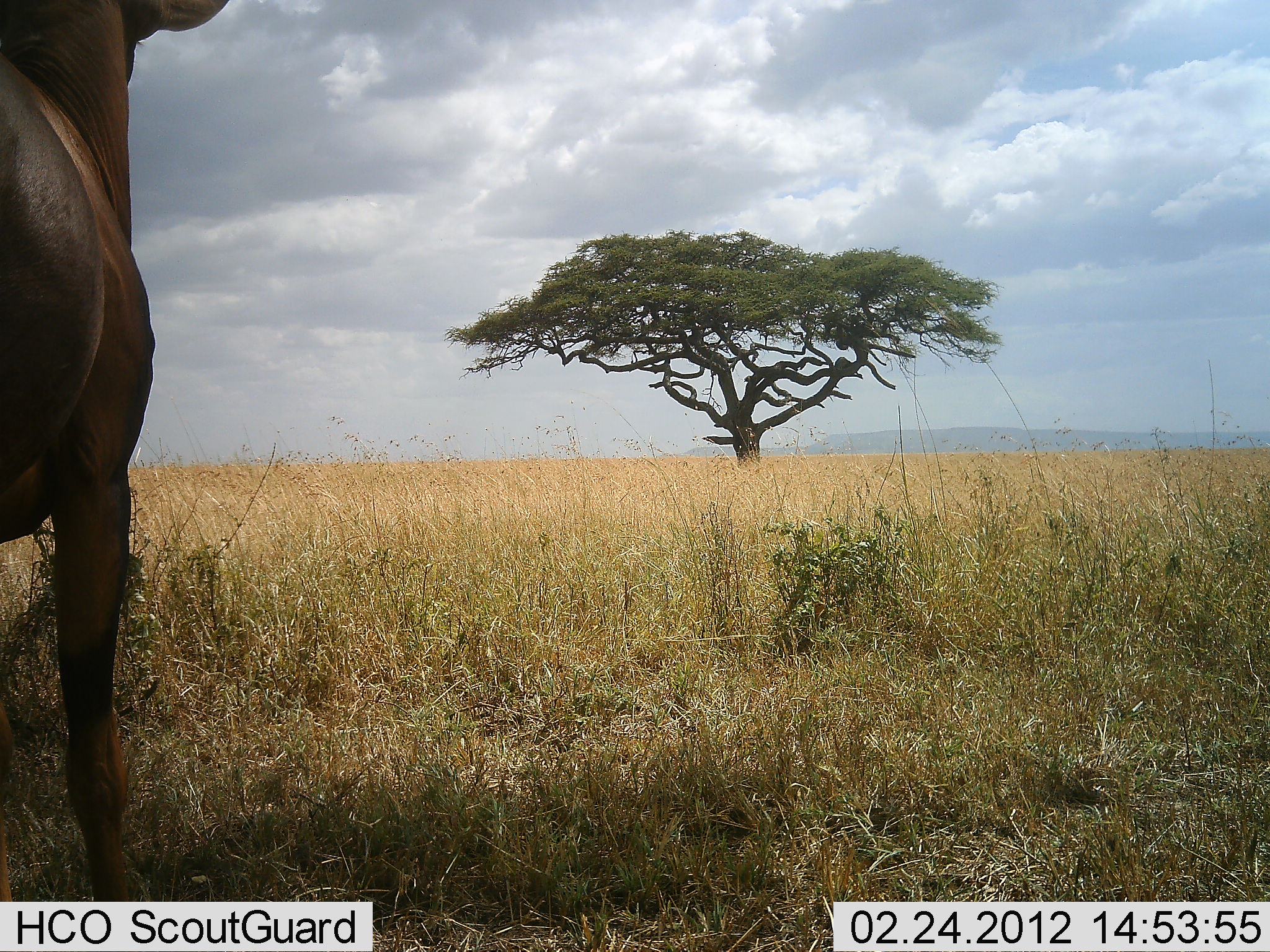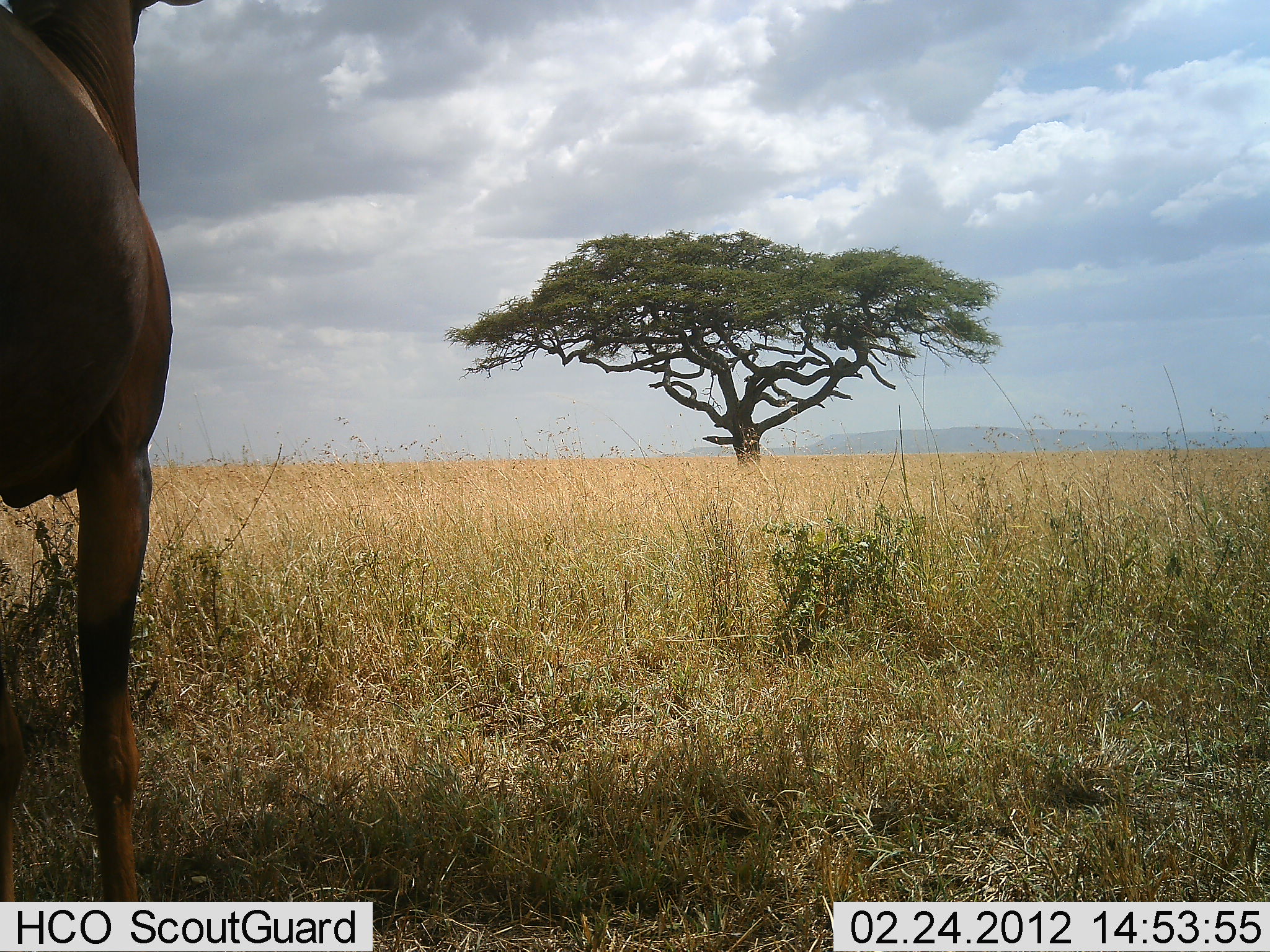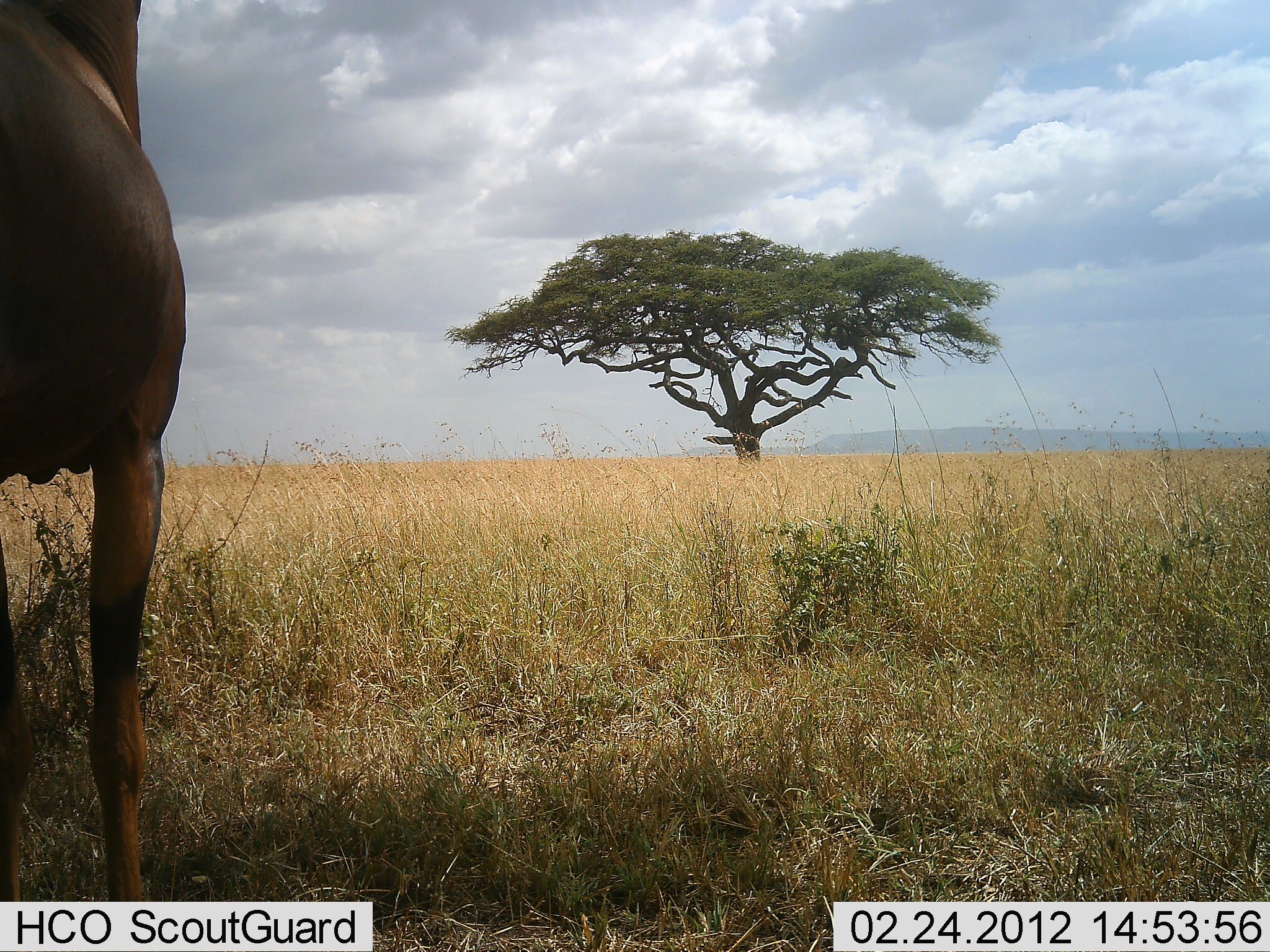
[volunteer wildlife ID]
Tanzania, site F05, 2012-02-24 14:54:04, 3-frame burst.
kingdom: Animalia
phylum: Chordata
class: Mammalia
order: Artiodactyla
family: Bovidae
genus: Damaliscus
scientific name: Damaliscus lunatus jimela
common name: topi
Topi (Damaliscus lunatus jimela), count 1. Behavior (volunteer vote fractions): standing 100%, resting 0%, moving 0%, interacting 0%. Young present (vote fraction): 0%. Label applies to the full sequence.